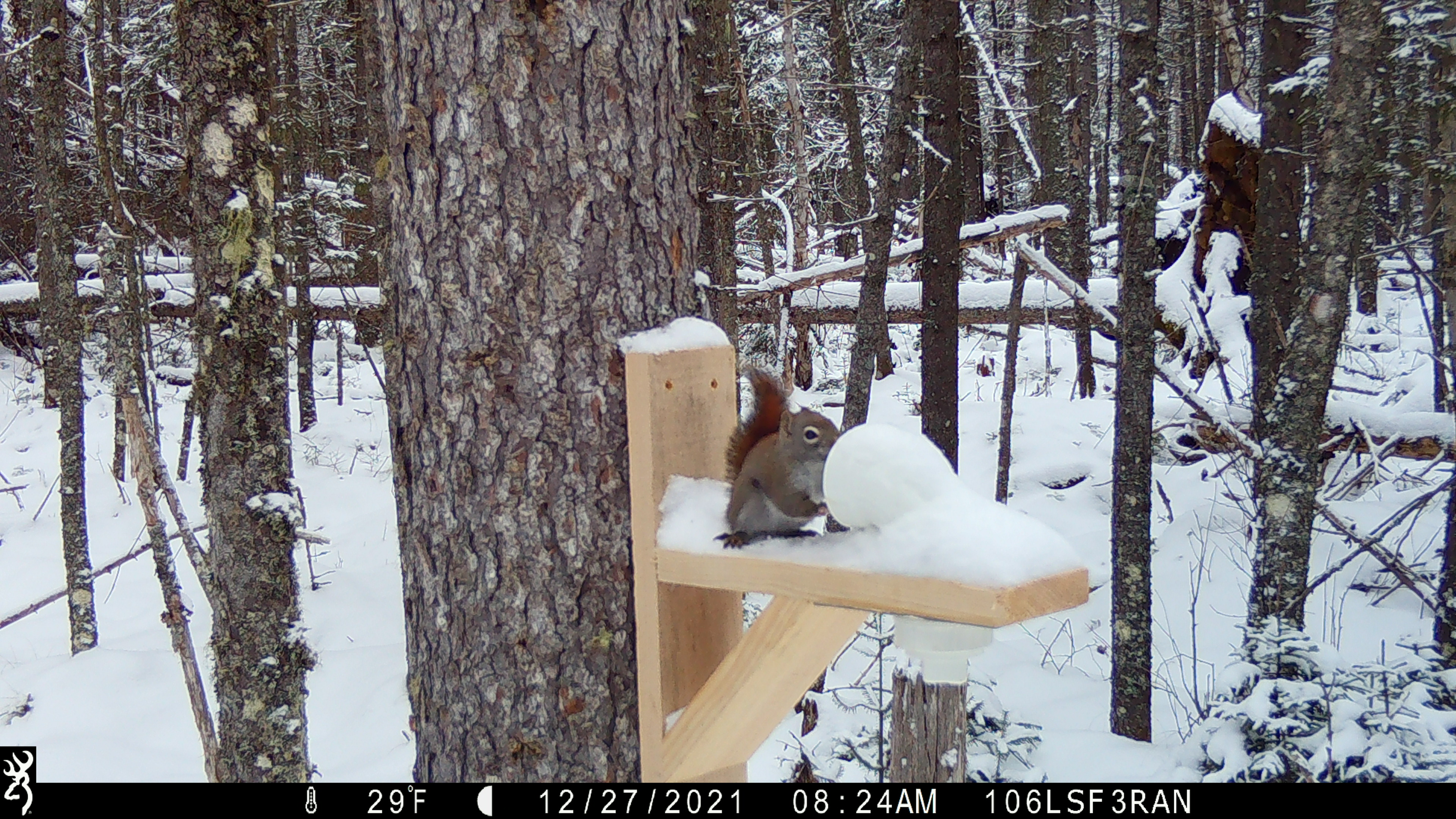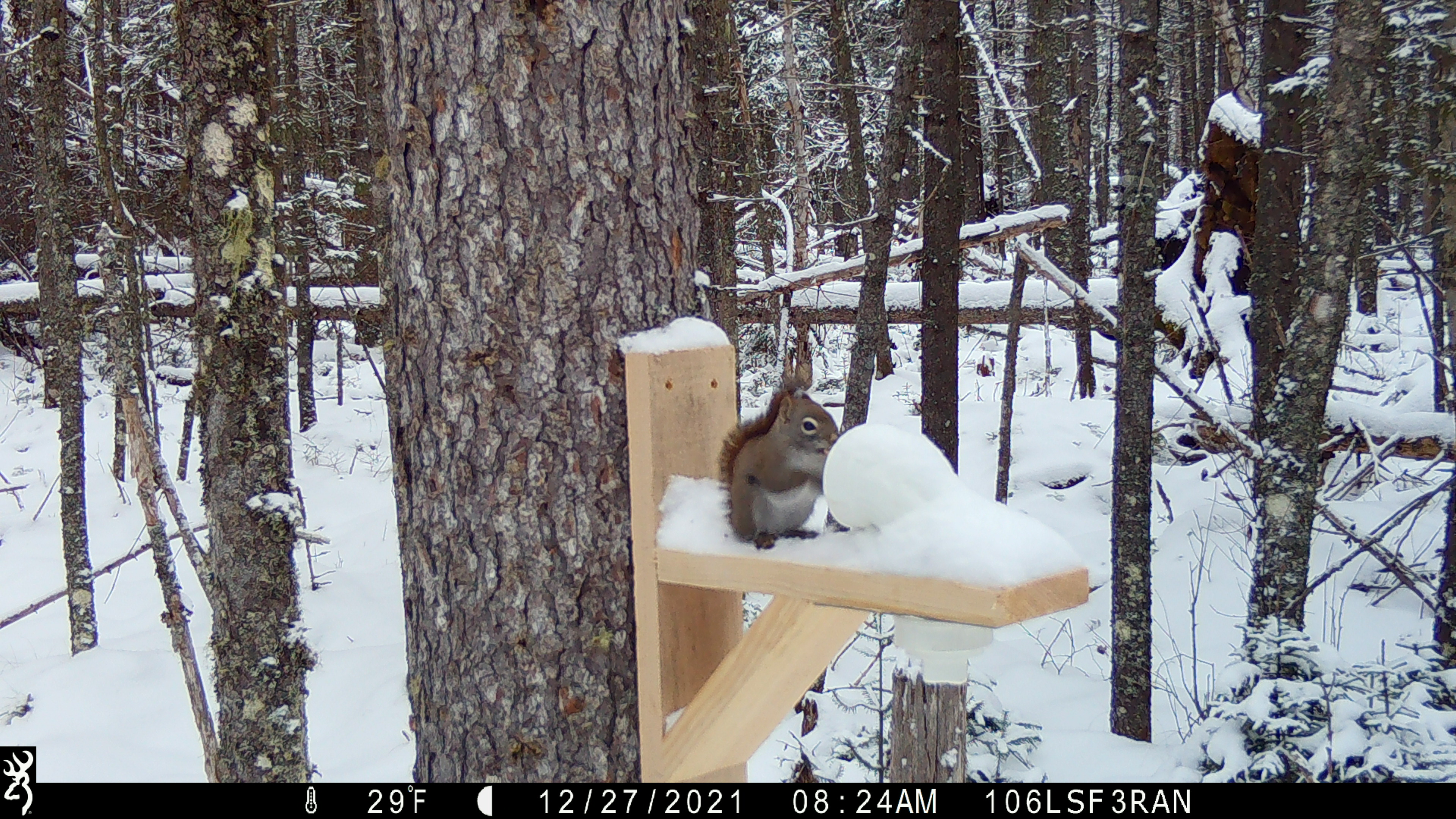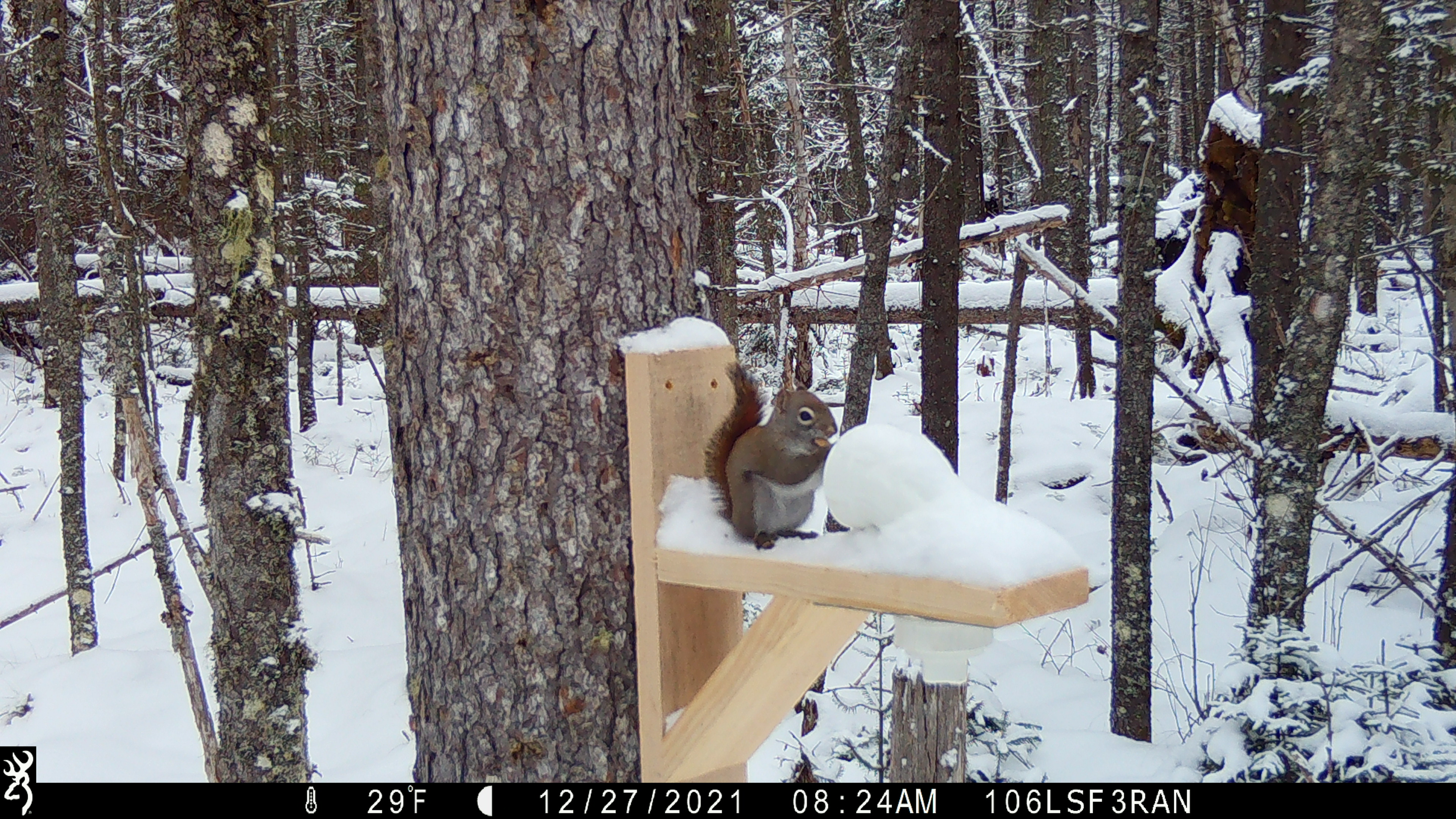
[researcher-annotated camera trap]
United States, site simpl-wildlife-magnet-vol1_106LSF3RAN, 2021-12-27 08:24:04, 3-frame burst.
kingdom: Animalia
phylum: Chordata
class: Mammalia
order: Rodentia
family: Sciuridae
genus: Tamiasciurus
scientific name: Tamiasciurus hudsonicus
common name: red squirrel